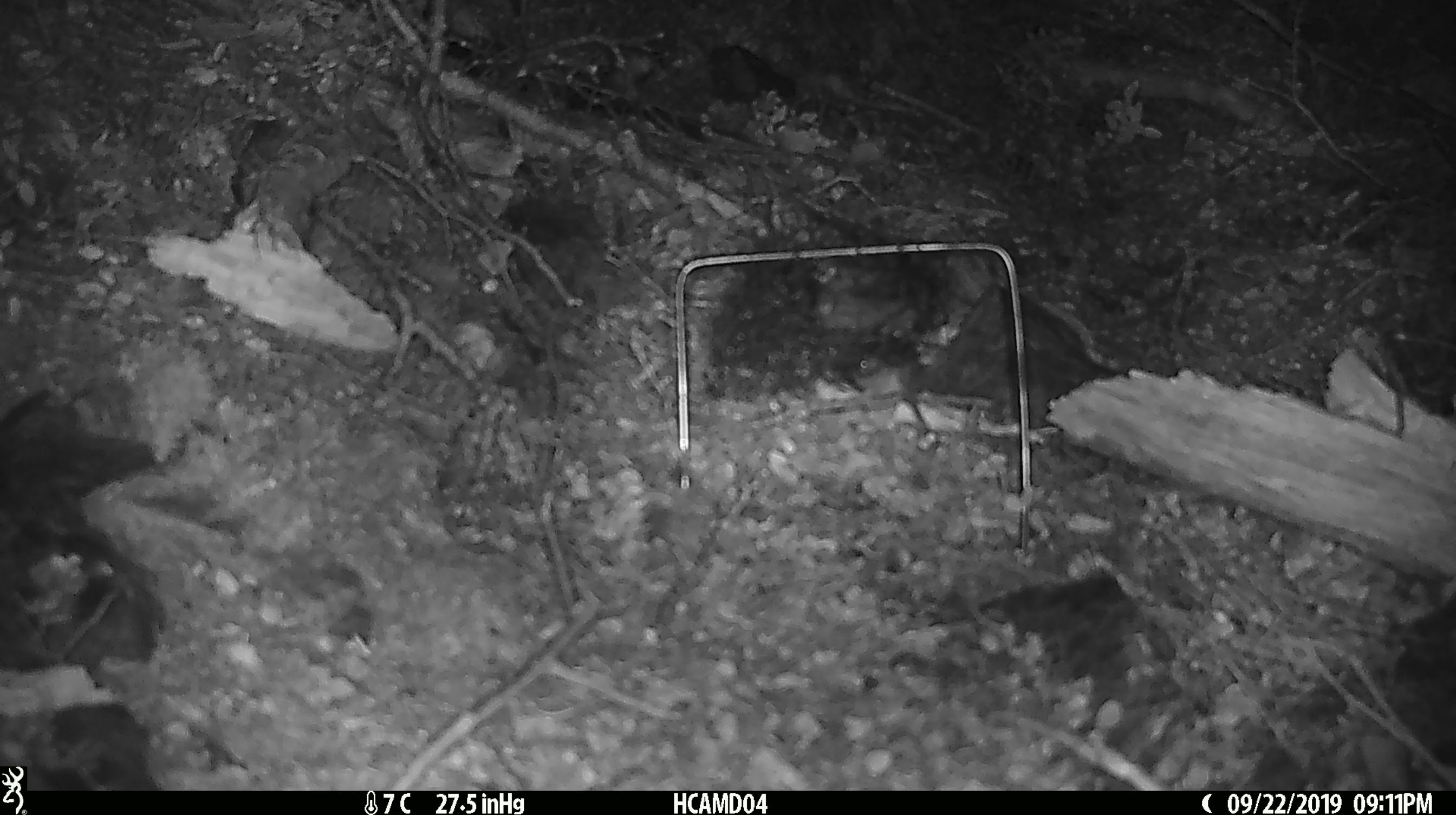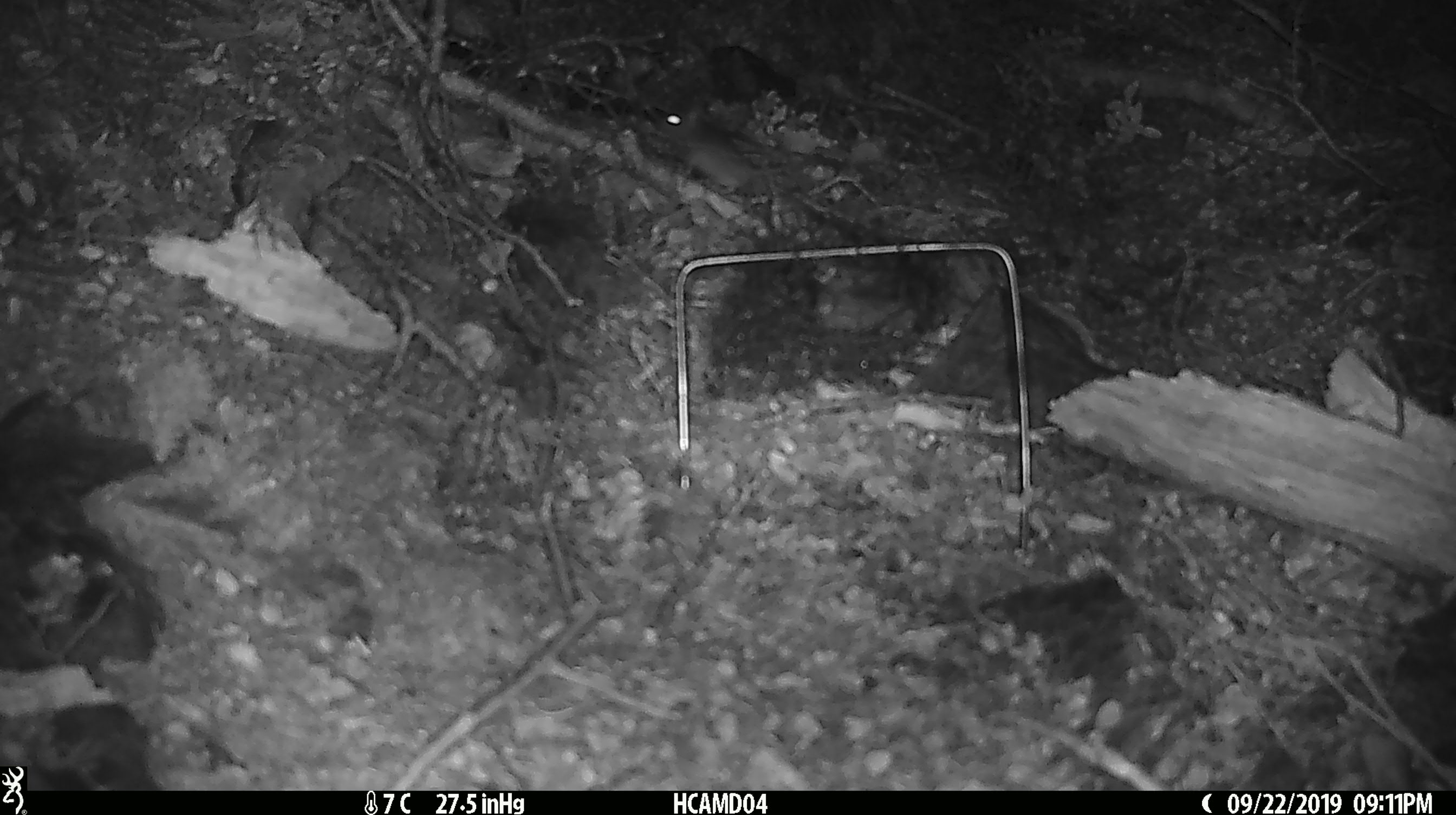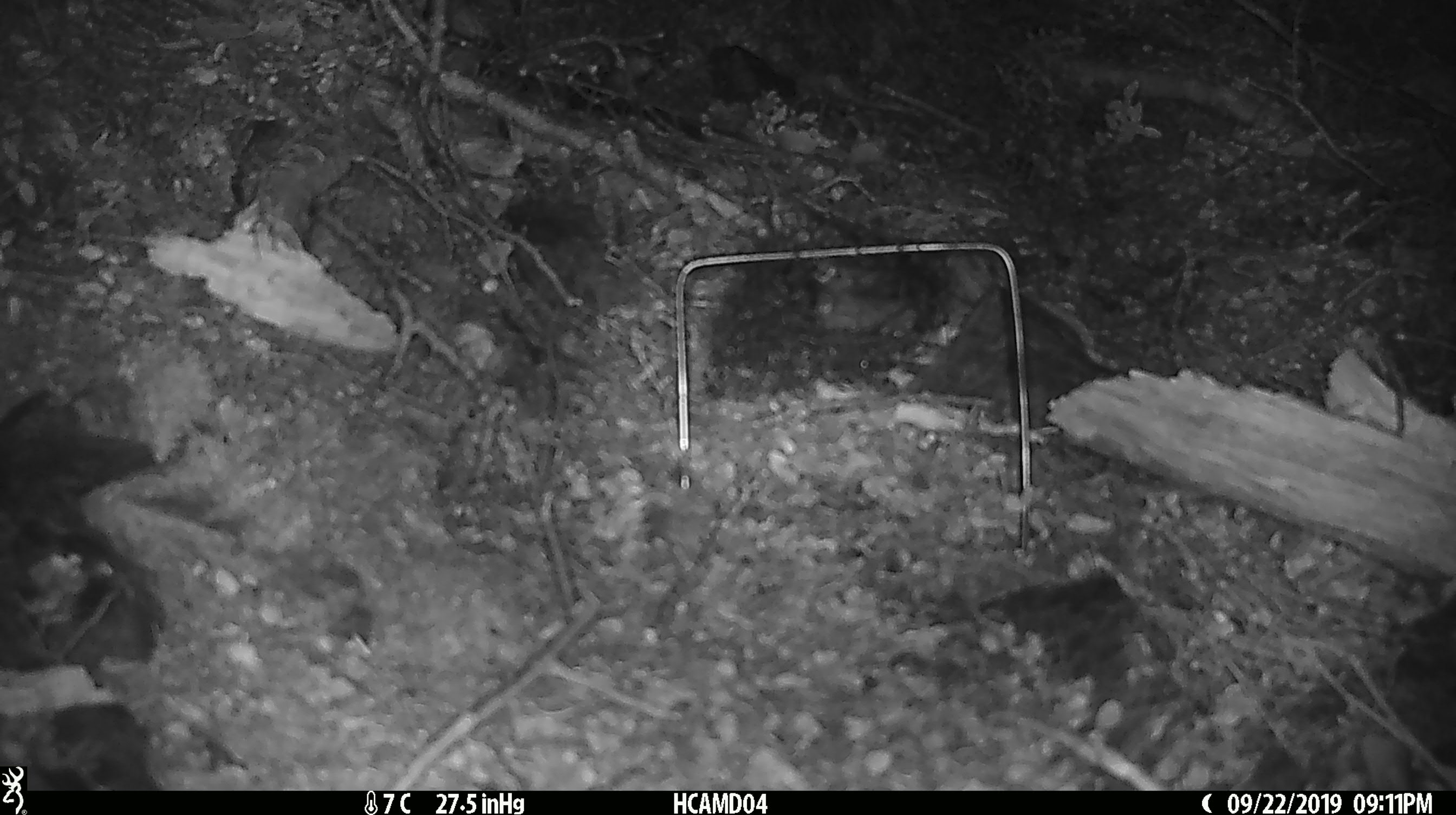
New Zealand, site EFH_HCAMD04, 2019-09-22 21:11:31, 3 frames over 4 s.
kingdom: Animalia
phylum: Chordata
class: Mammalia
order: Rodentia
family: Muridae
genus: Mus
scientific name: Mus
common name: mouse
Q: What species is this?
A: Mouse (Mus).